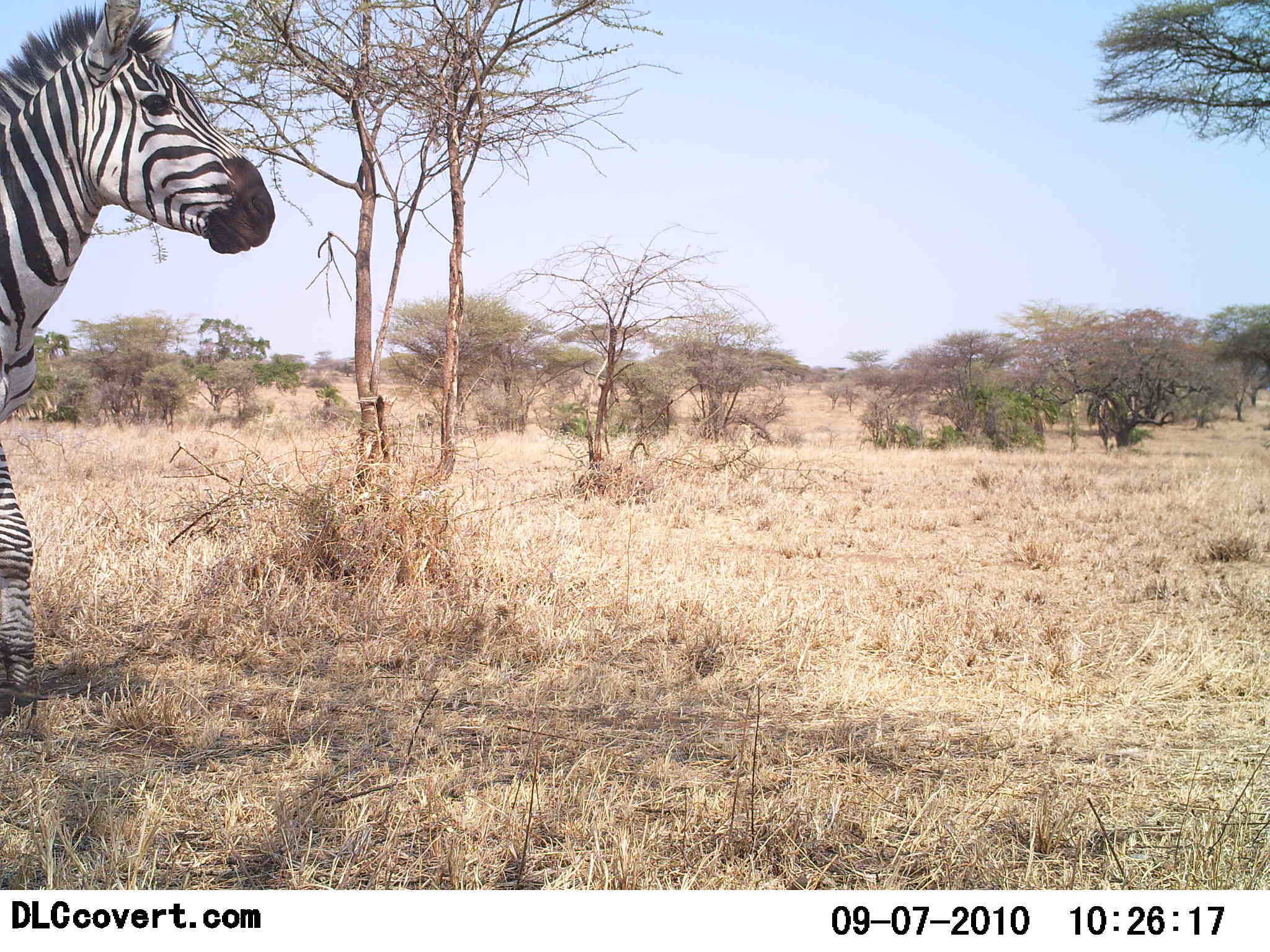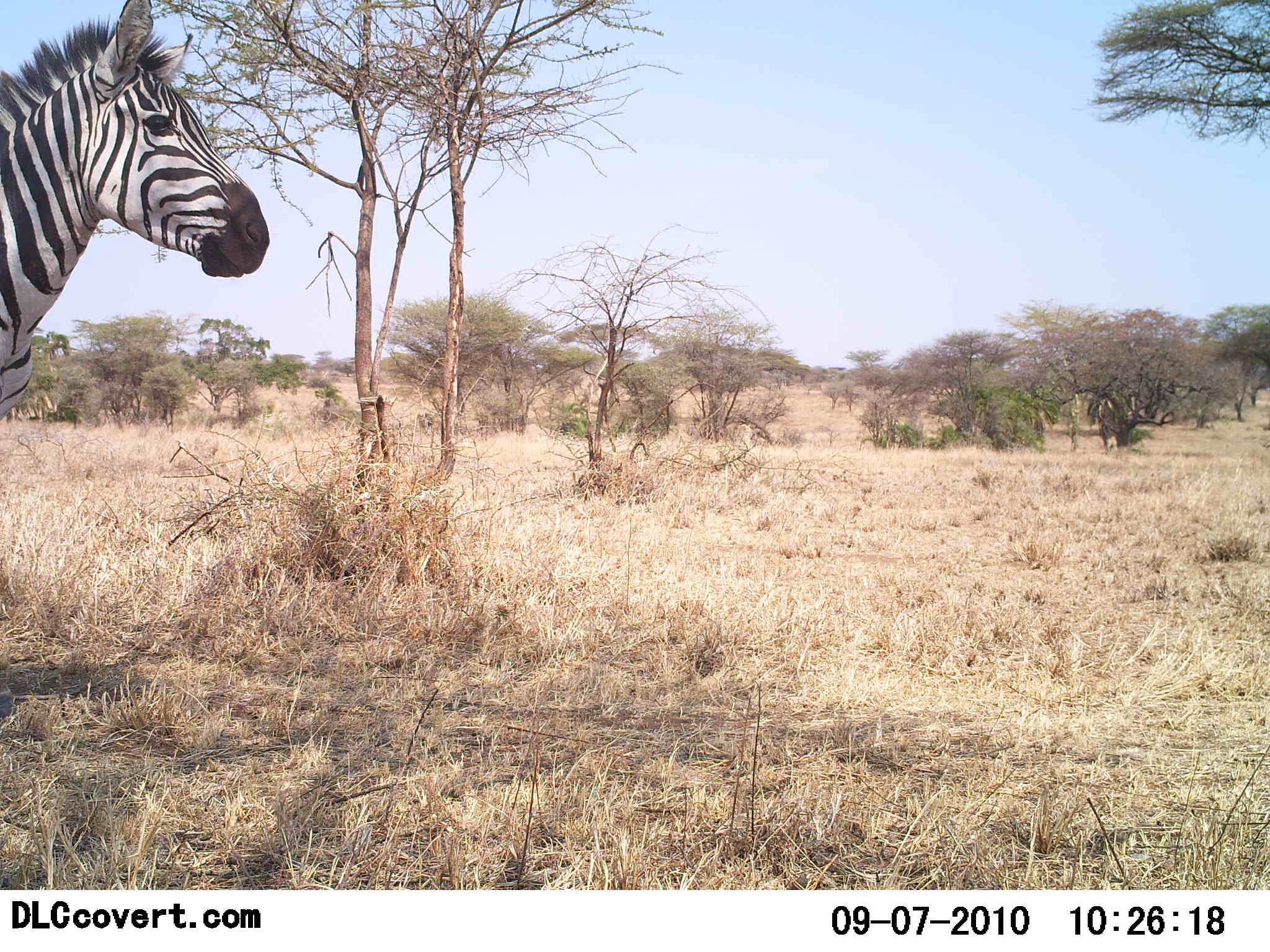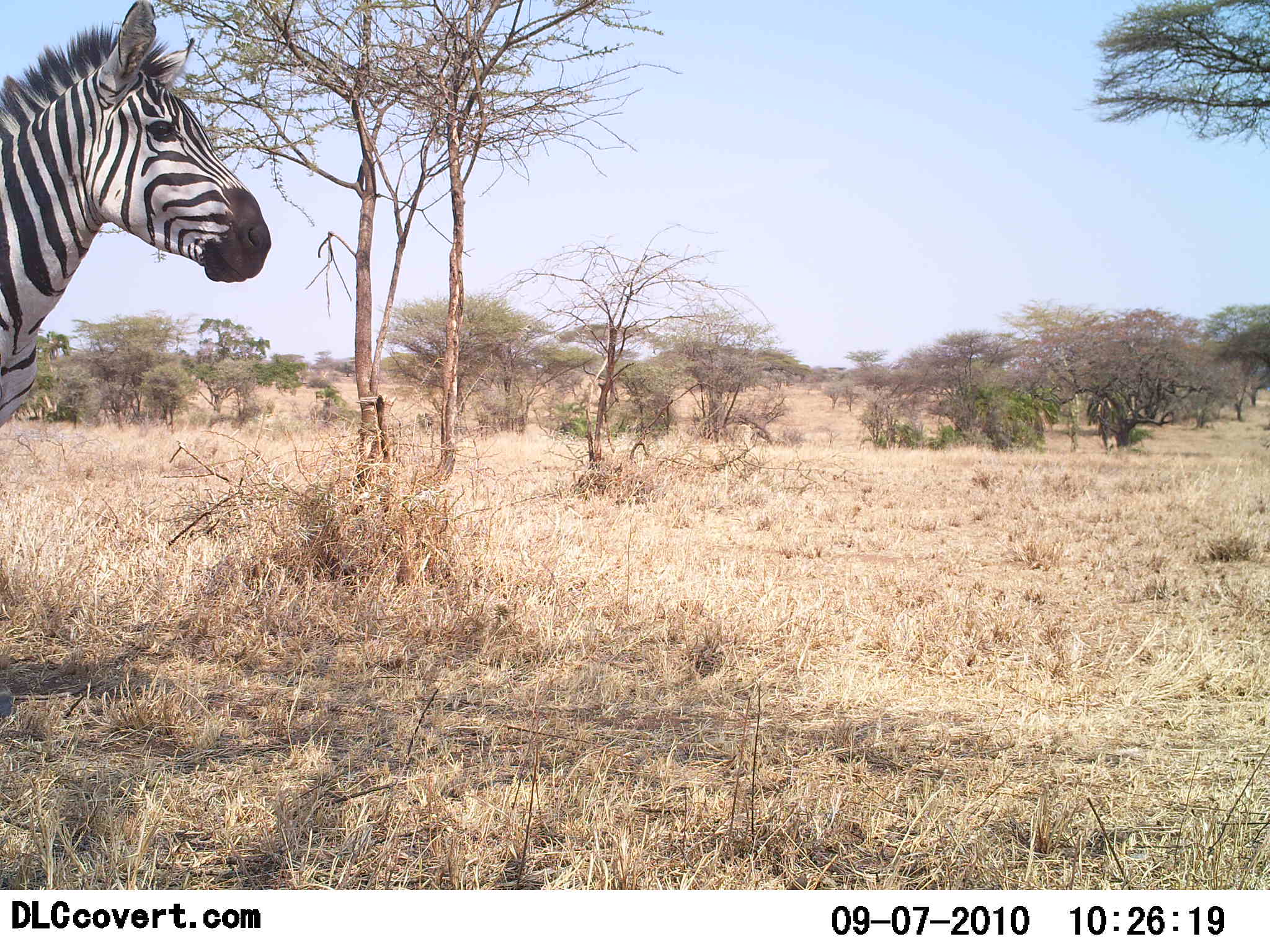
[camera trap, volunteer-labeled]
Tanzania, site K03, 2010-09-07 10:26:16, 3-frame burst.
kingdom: Animalia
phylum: Chordata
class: Mammalia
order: Perissodactyla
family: Equidae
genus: Equus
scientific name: Equus quagga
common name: plains zebra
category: zebra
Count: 1.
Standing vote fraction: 88%.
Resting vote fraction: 0%.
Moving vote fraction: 19%.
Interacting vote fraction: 0%.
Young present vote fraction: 0%.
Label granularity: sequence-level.